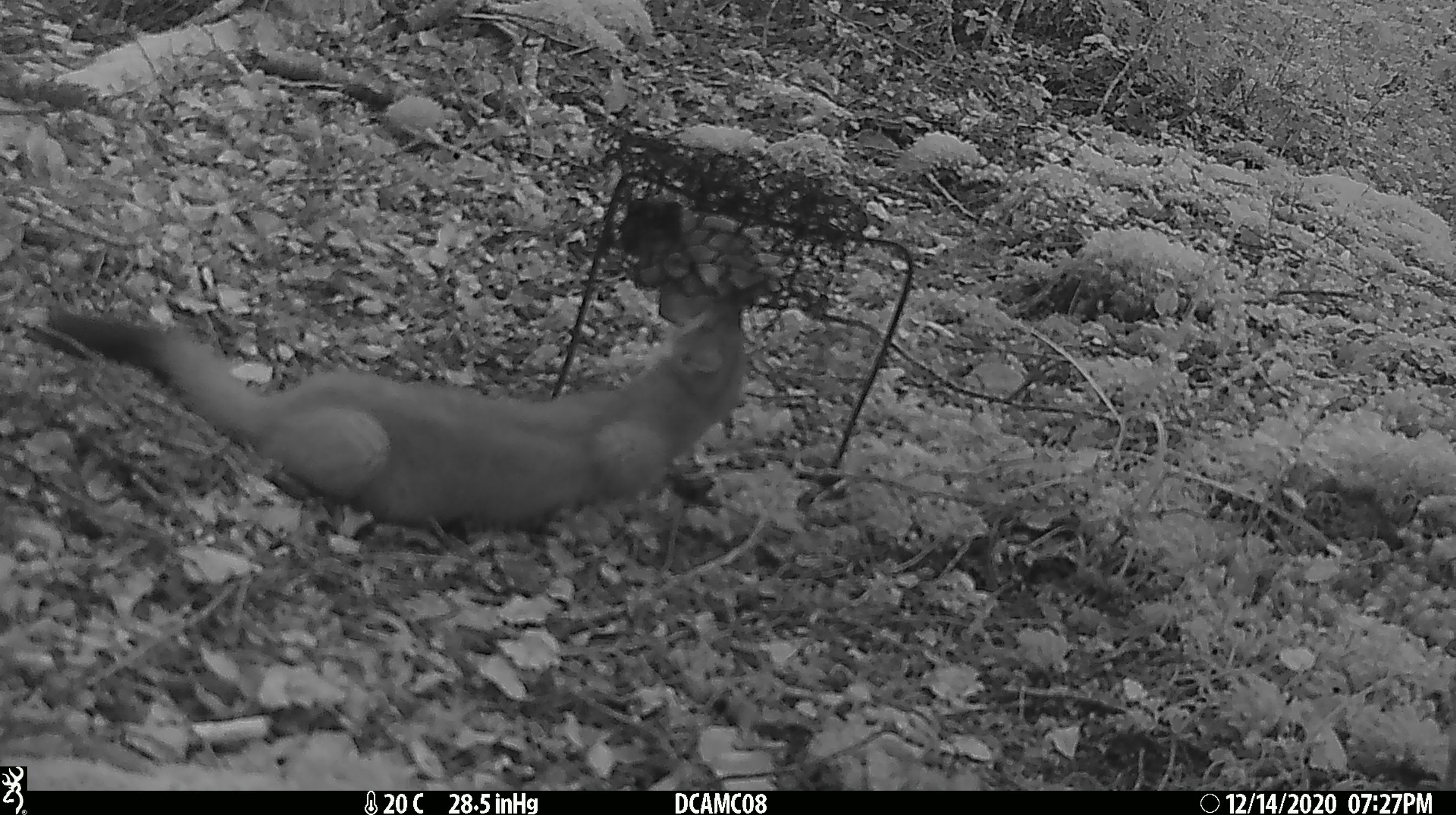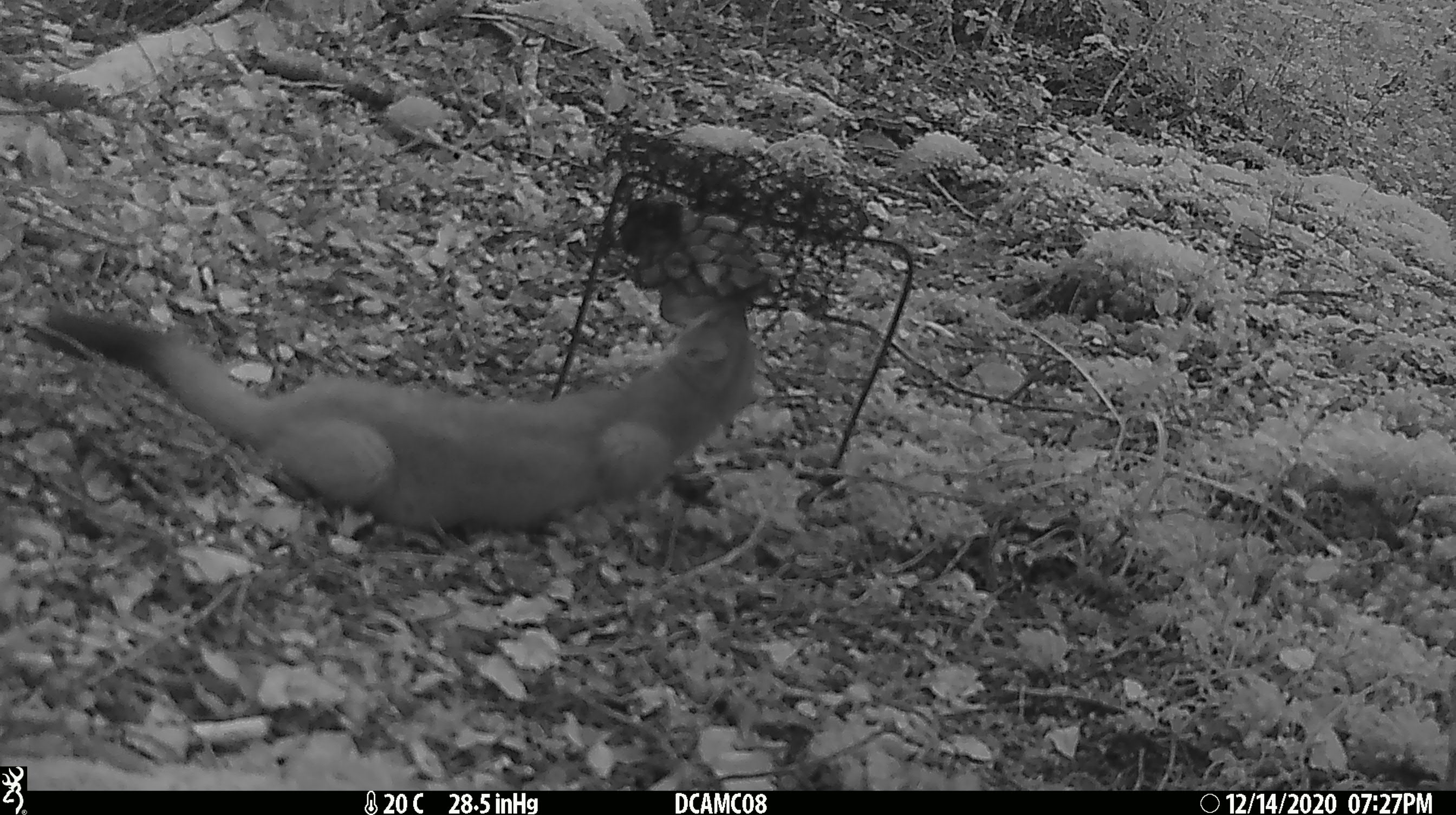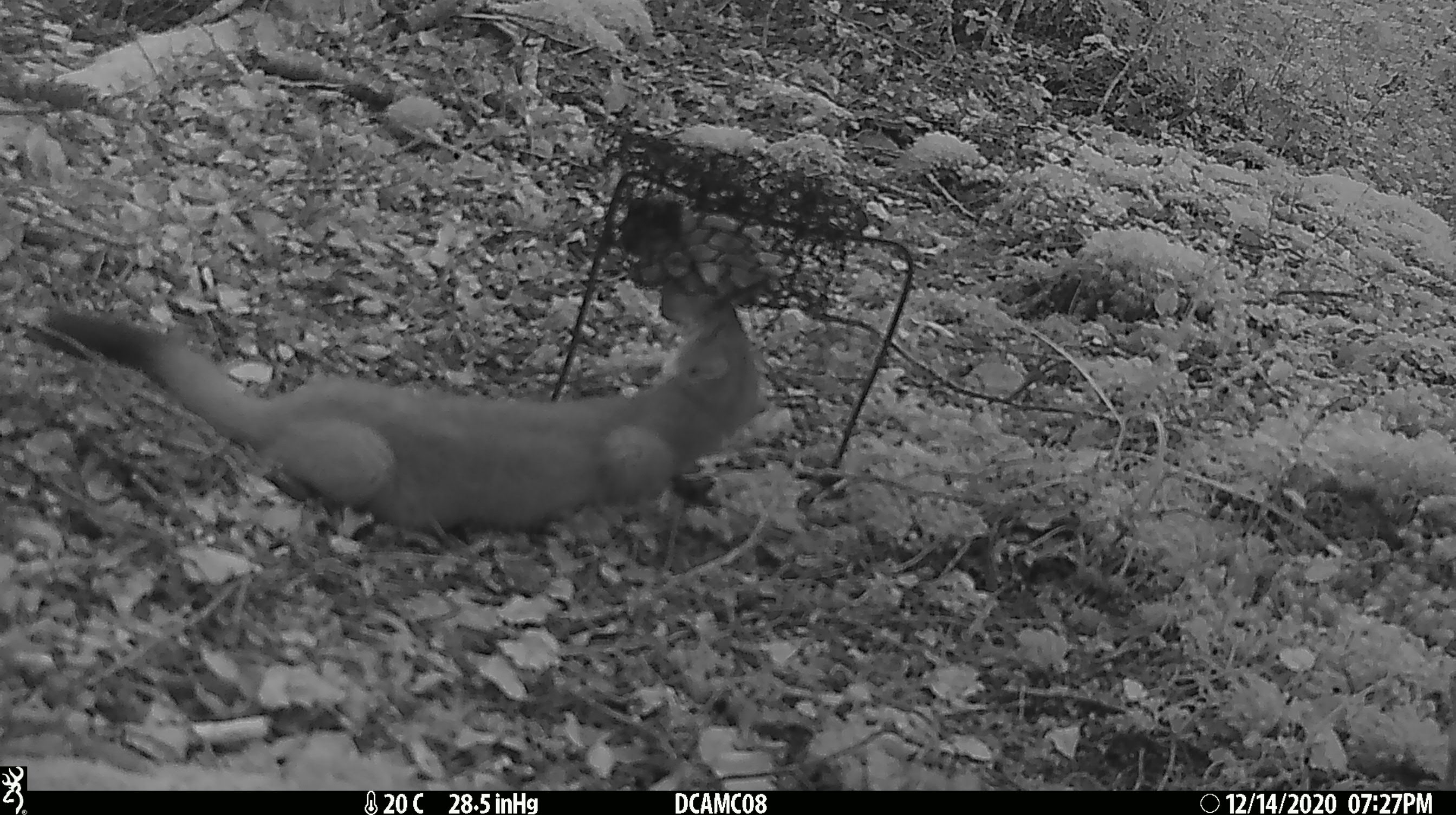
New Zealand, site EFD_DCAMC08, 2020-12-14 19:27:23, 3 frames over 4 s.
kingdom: Animalia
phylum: Chordata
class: Mammalia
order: Carnivora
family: Mustelidae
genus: Mustela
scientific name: Mustela erminea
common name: stoat